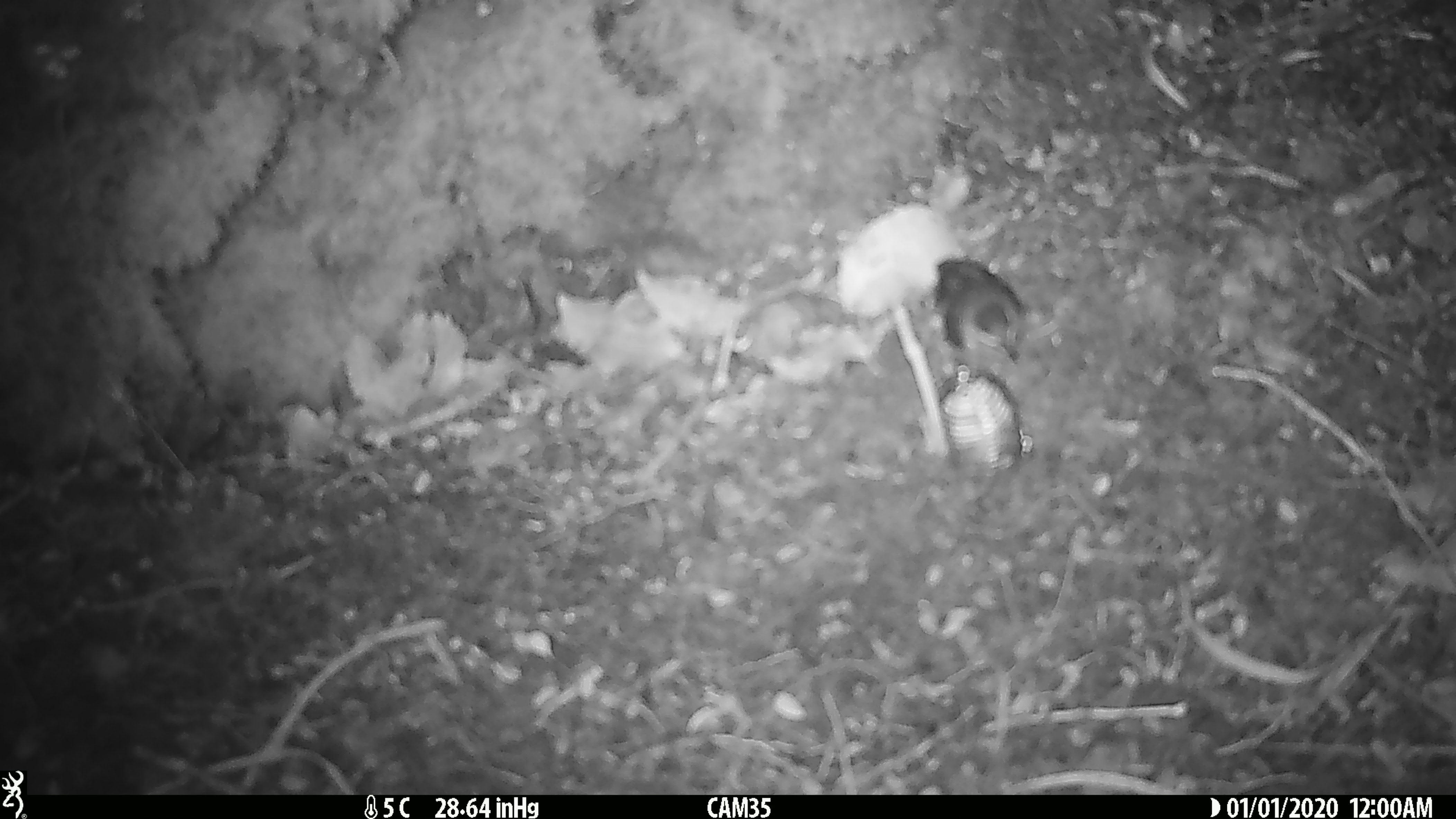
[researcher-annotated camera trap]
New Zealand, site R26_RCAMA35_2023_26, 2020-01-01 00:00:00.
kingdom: Animalia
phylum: Chordata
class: Aves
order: Passeriformes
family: Acanthisittidae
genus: Acanthisitta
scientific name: Acanthisitta chloris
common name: rifleman